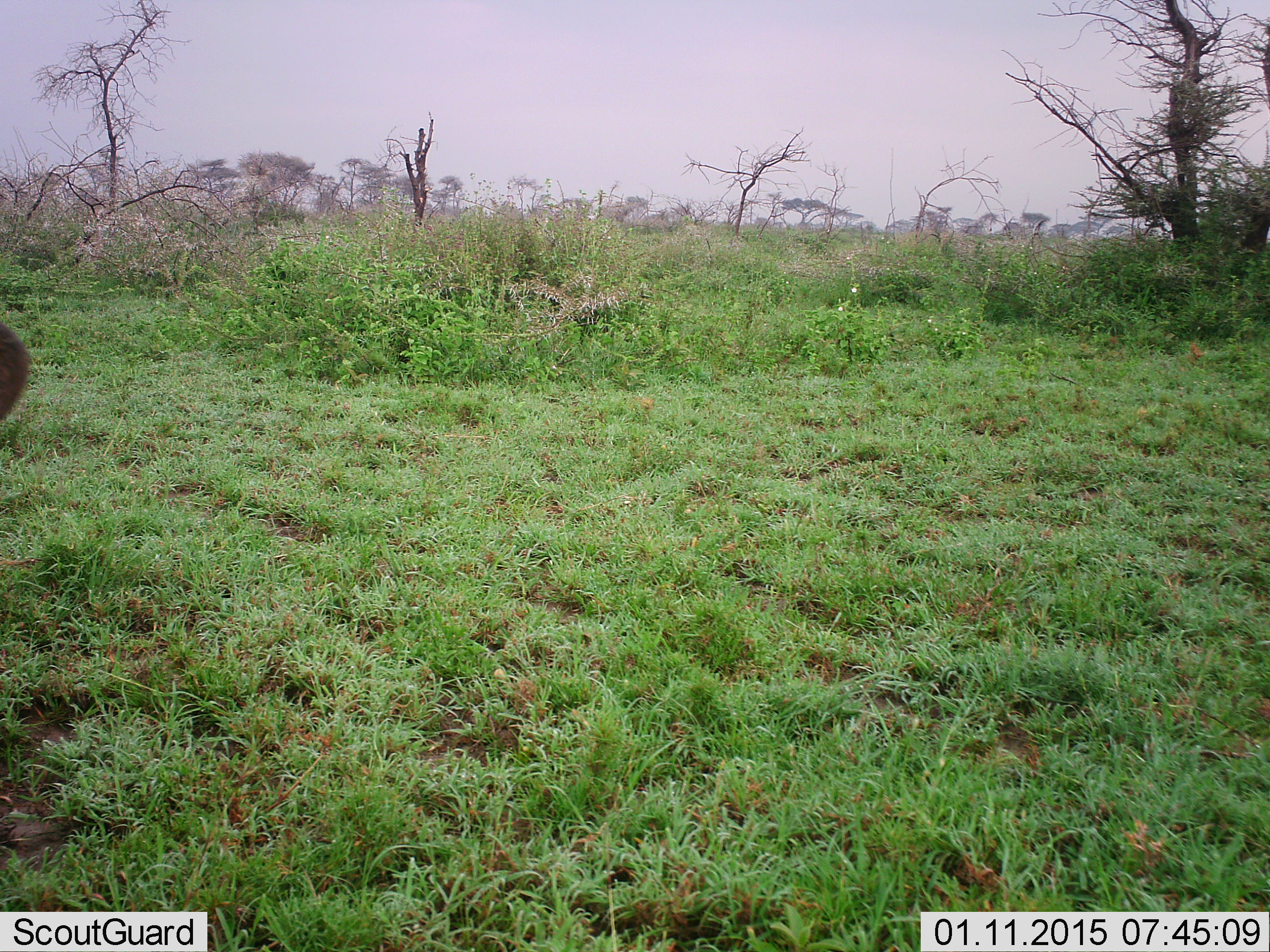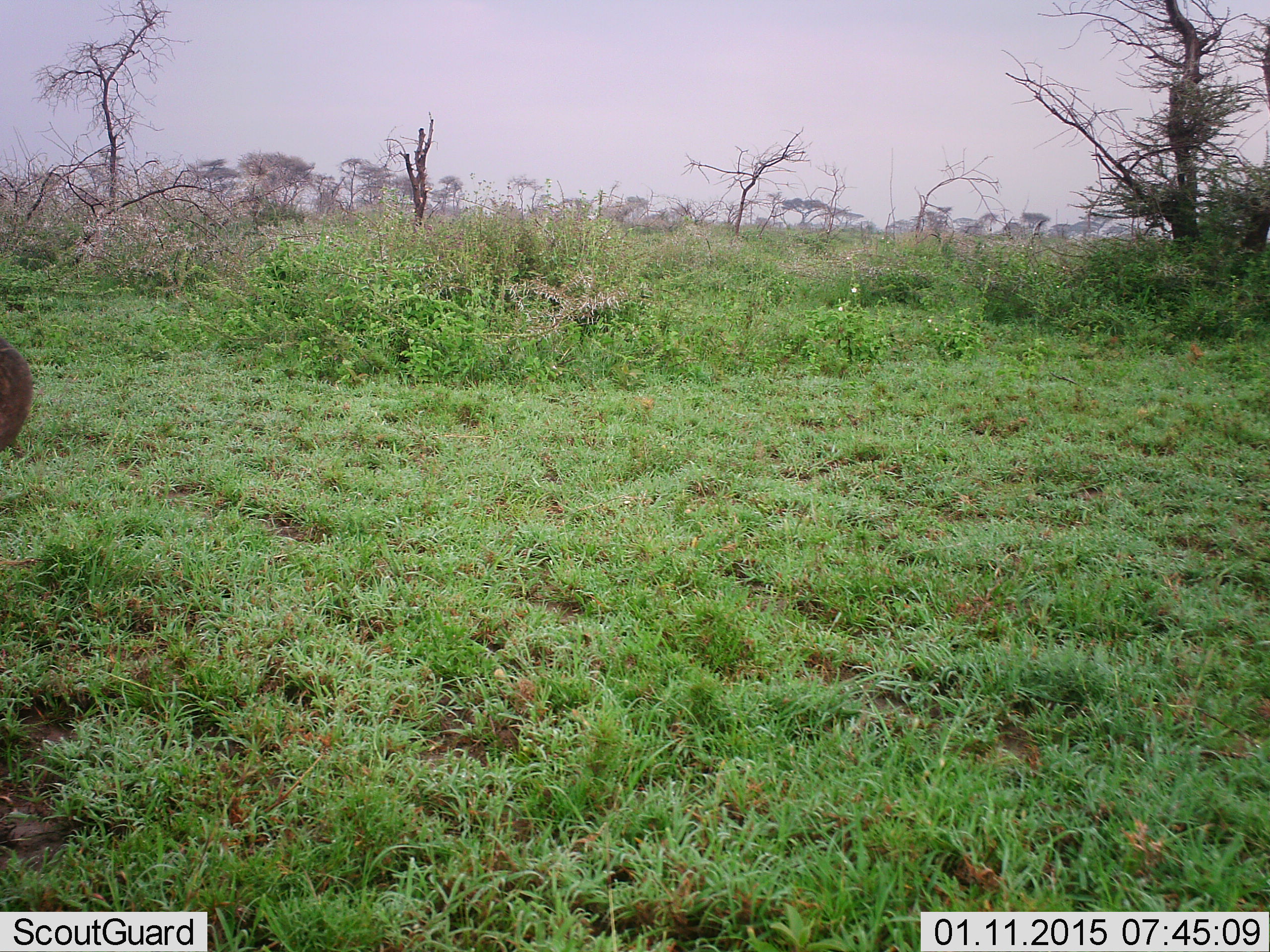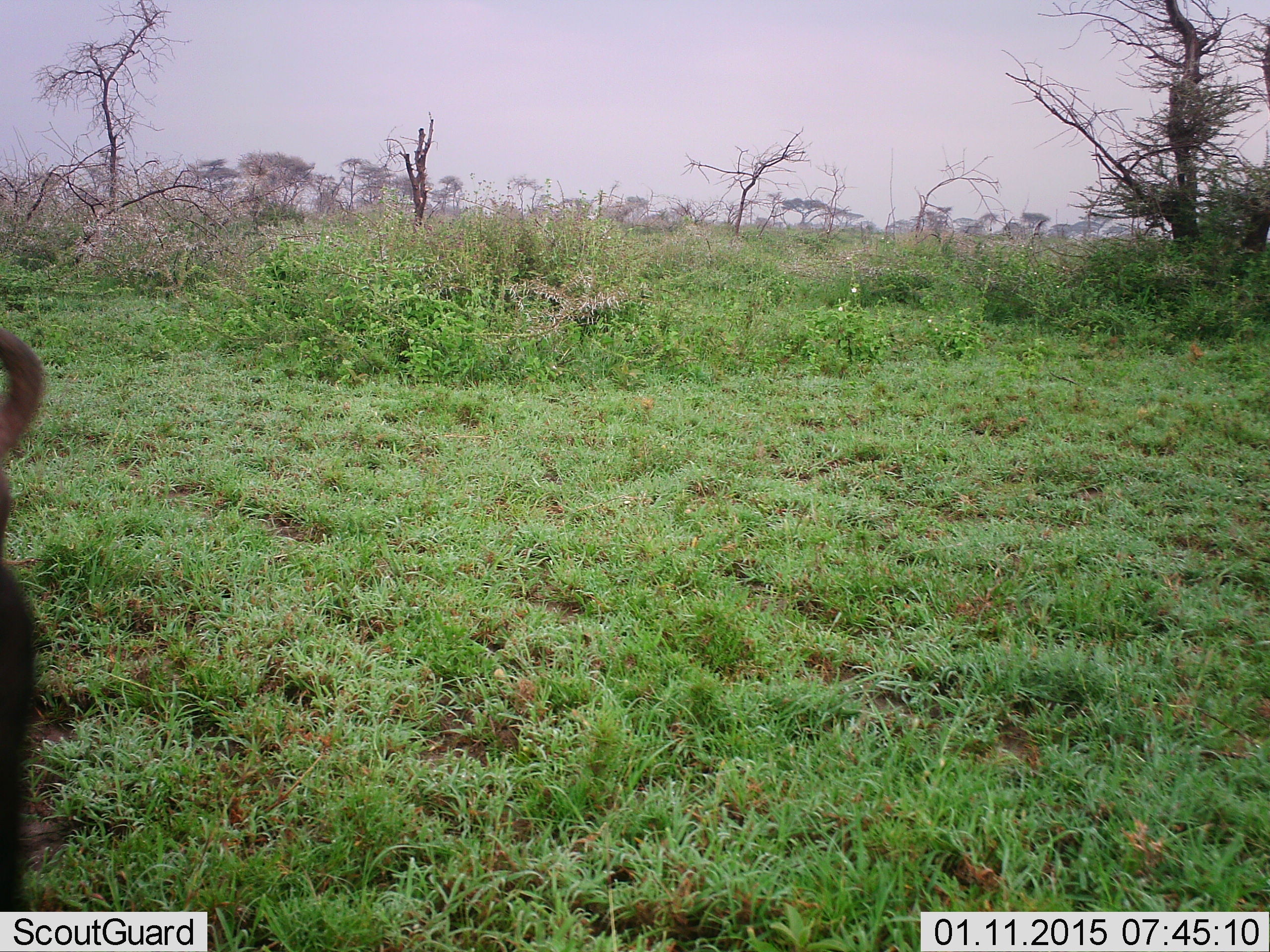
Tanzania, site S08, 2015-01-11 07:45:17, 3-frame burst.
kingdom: Animalia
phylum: Chordata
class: Mammalia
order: Artiodactyla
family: Bovidae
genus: Connochaetes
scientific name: Connochaetes taurinus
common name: blue wildebeest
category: wildebeest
Wildebeest (blue wildebeest) (Connochaetes taurinus), count 1. Behavior (volunteer vote fractions): standing 78%, resting 0%, moving 11%, interacting 0%. Young present (vote fraction): 0%. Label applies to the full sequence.